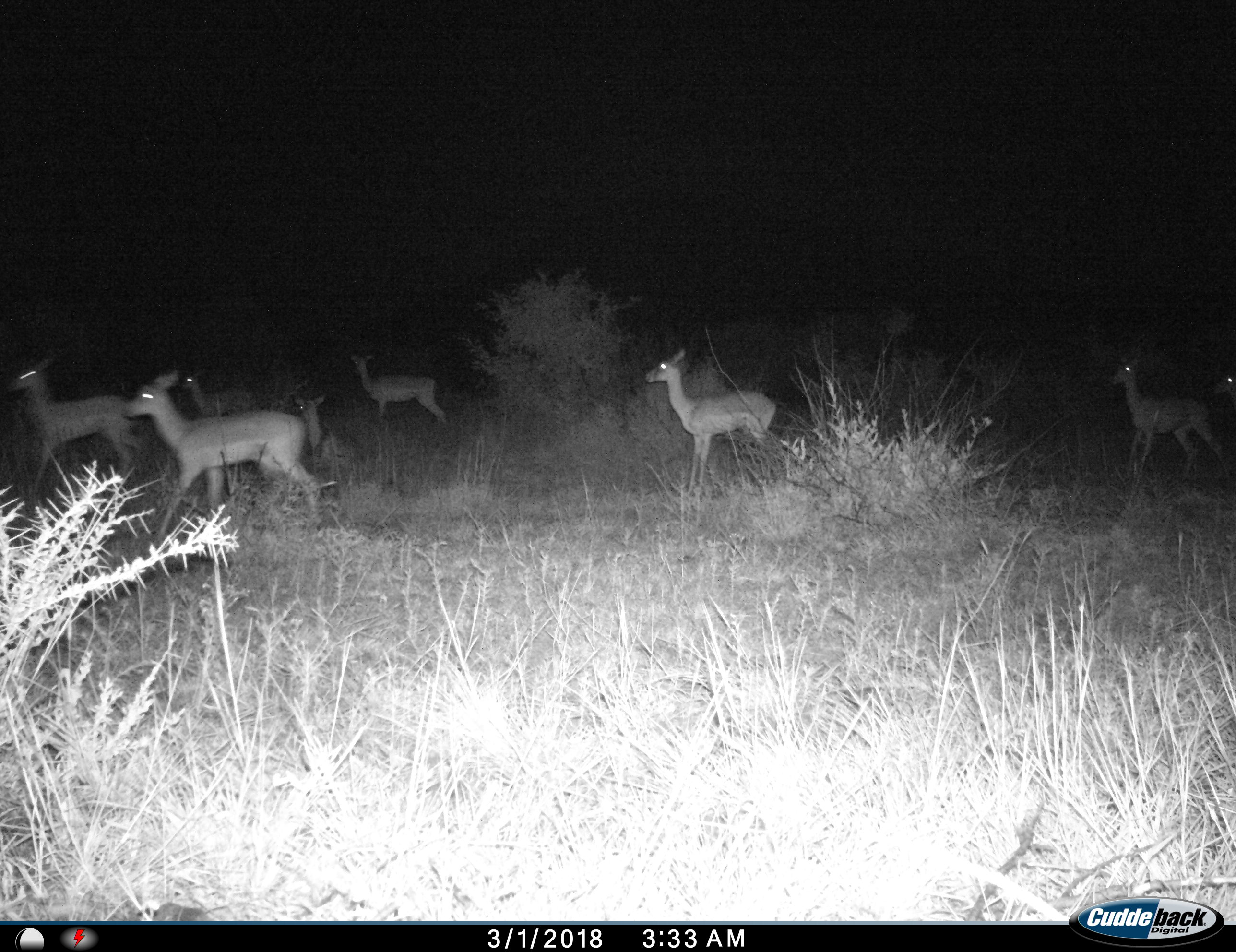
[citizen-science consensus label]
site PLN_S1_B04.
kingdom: Animalia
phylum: Chordata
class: Mammalia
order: Artiodactyla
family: Bovidae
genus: Aepyceros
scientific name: Aepyceros melampus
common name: impala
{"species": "impala (Aepyceros melampus)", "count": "8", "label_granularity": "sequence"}